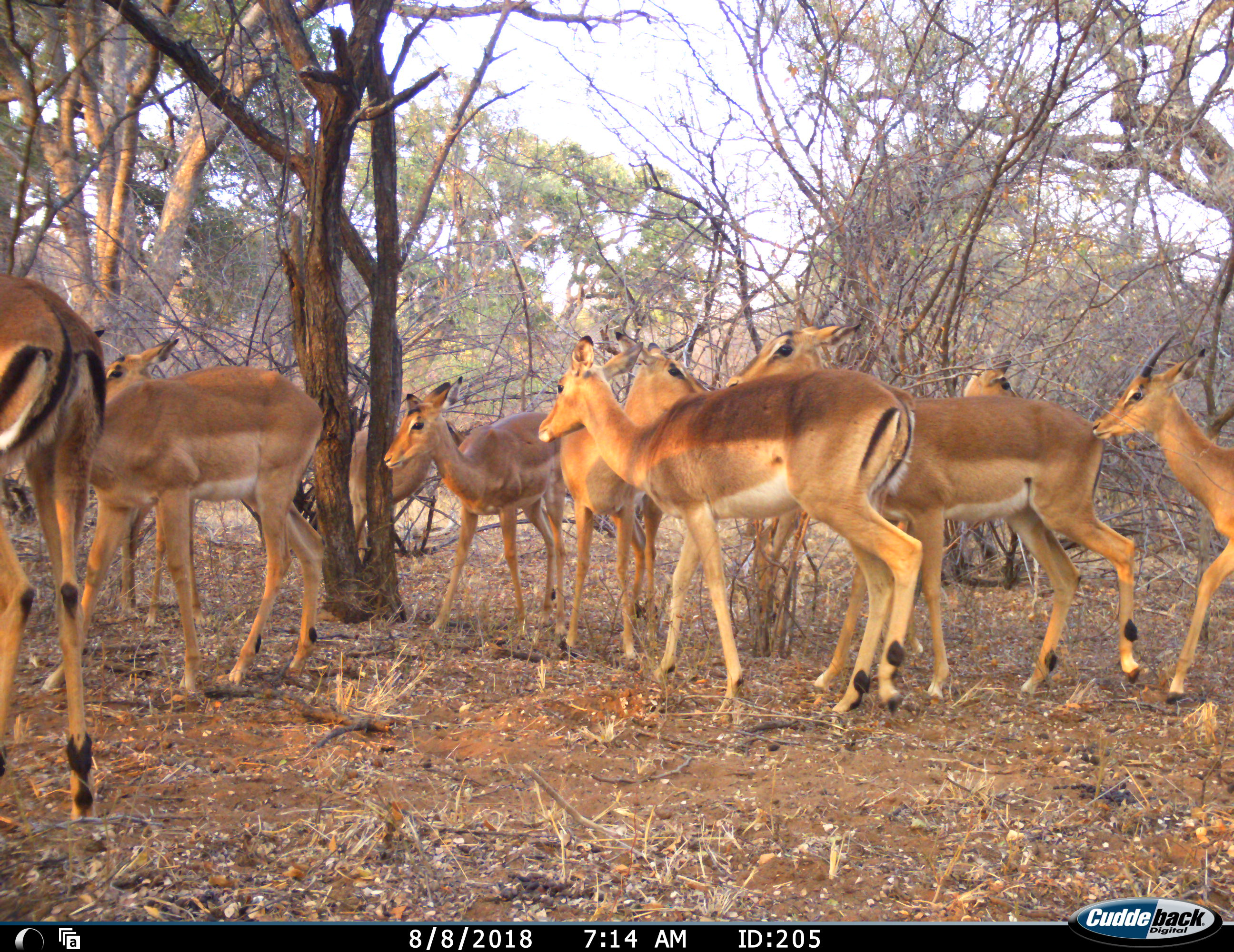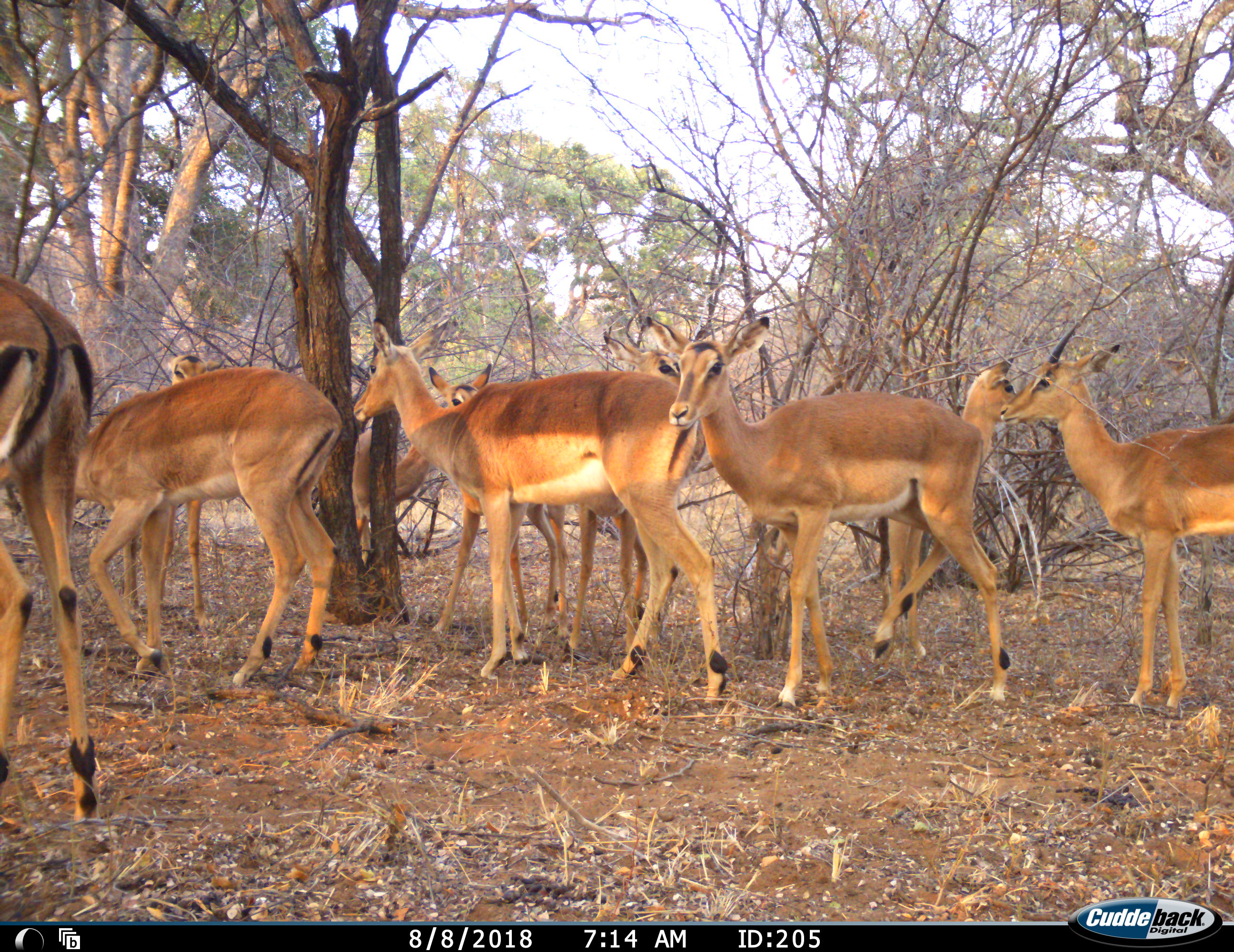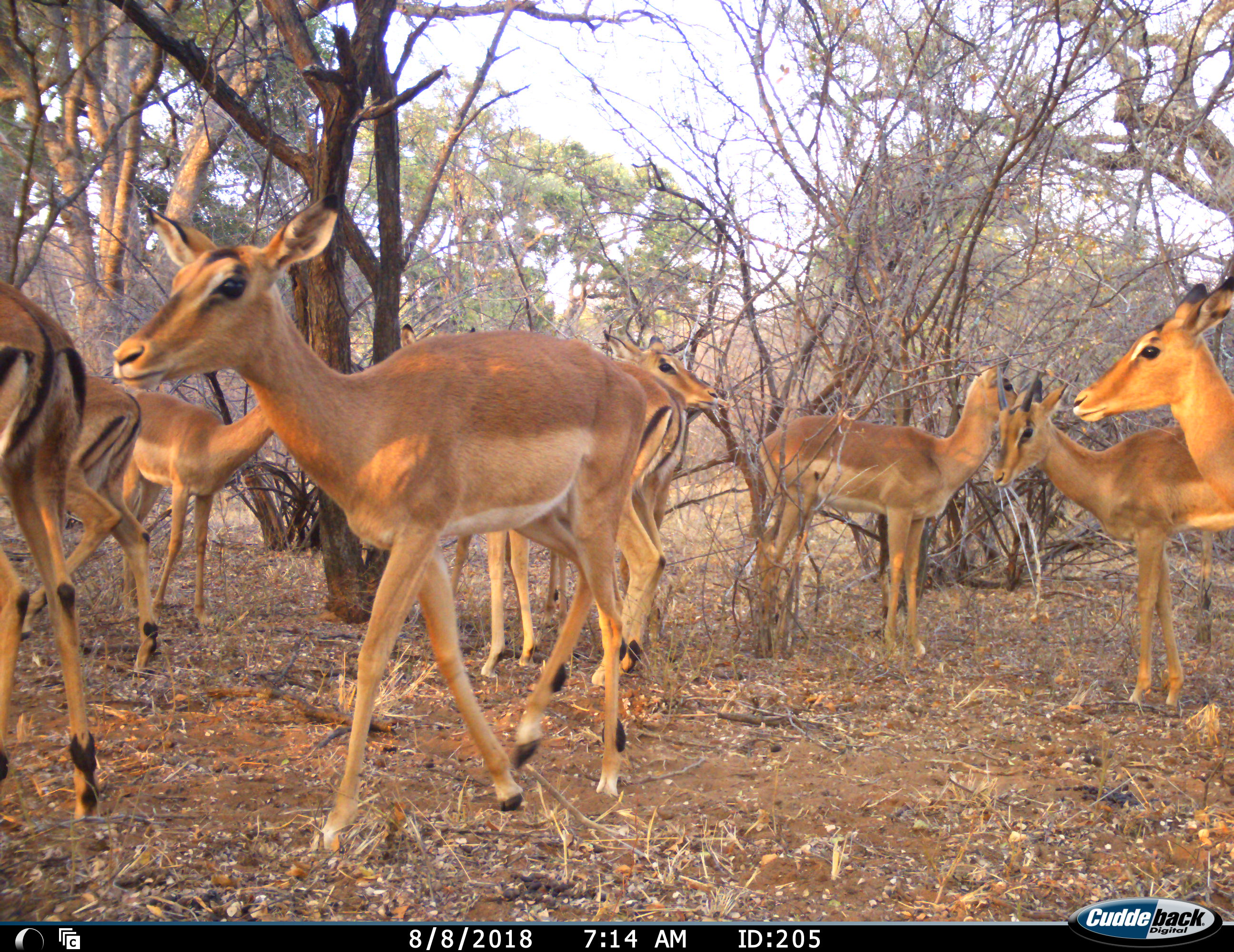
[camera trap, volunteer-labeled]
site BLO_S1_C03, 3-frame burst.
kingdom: Animalia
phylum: Chordata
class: Mammalia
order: Artiodactyla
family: Bovidae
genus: Aepyceros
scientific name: Aepyceros melampus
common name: impala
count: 10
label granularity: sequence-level